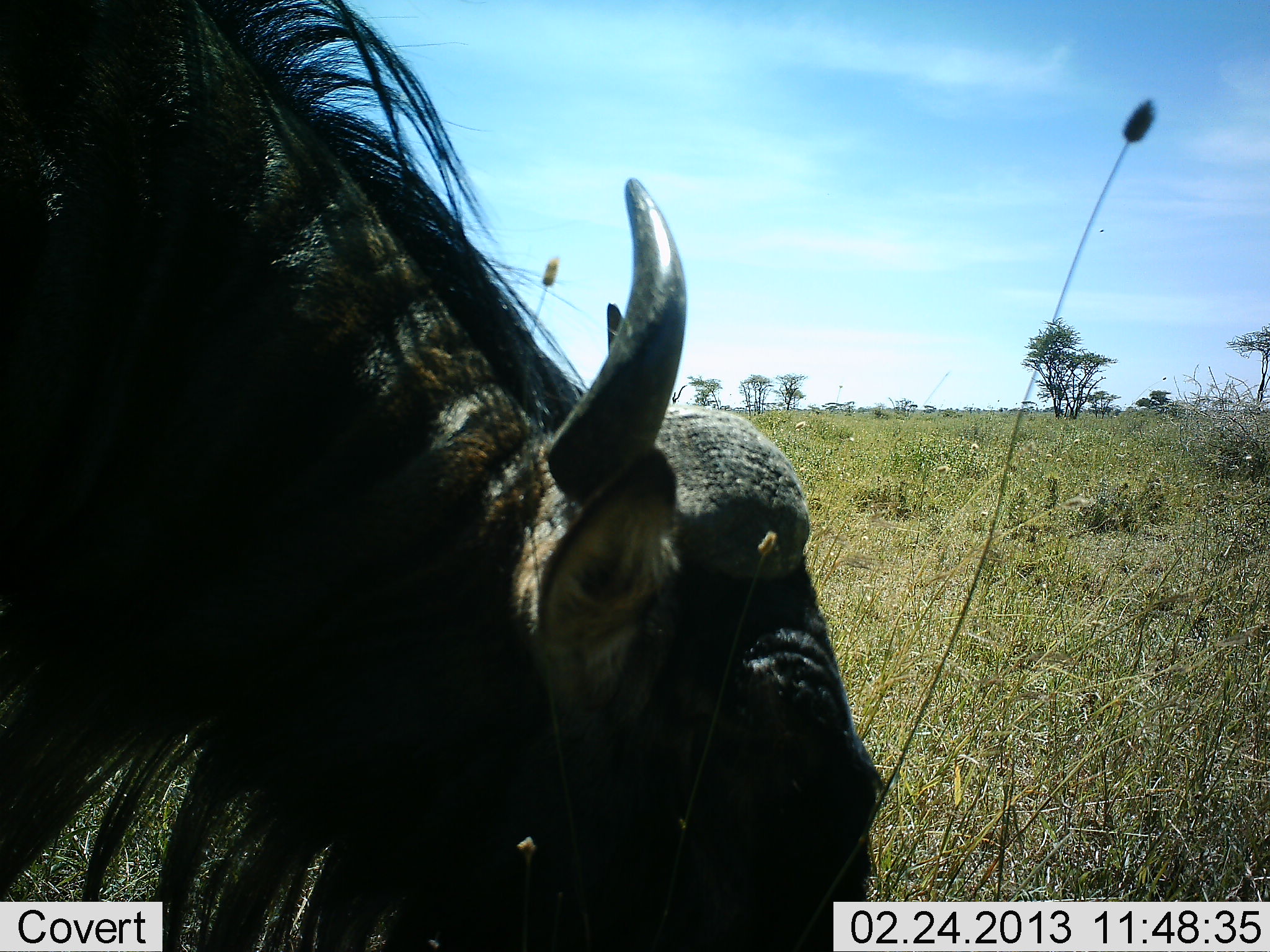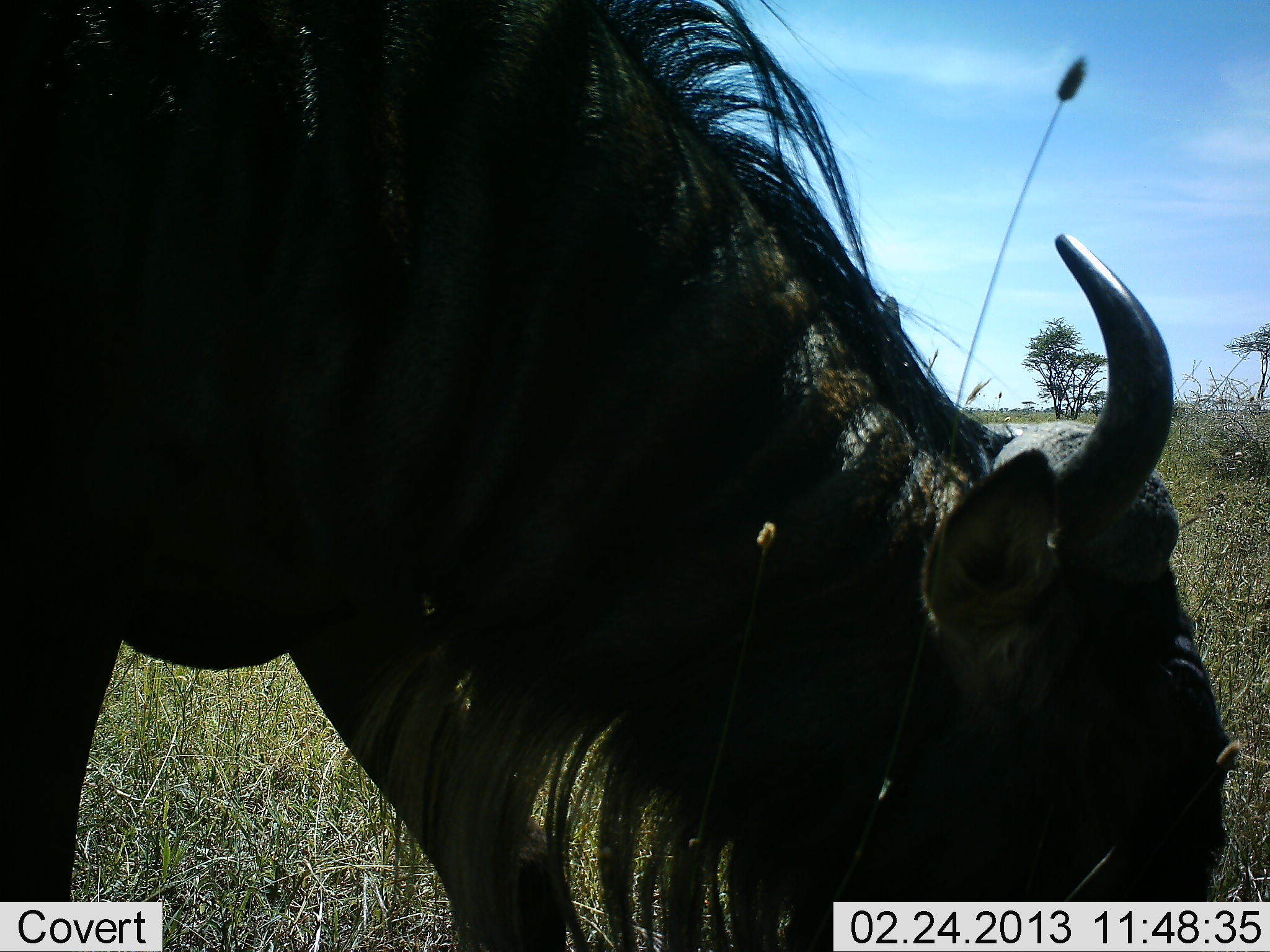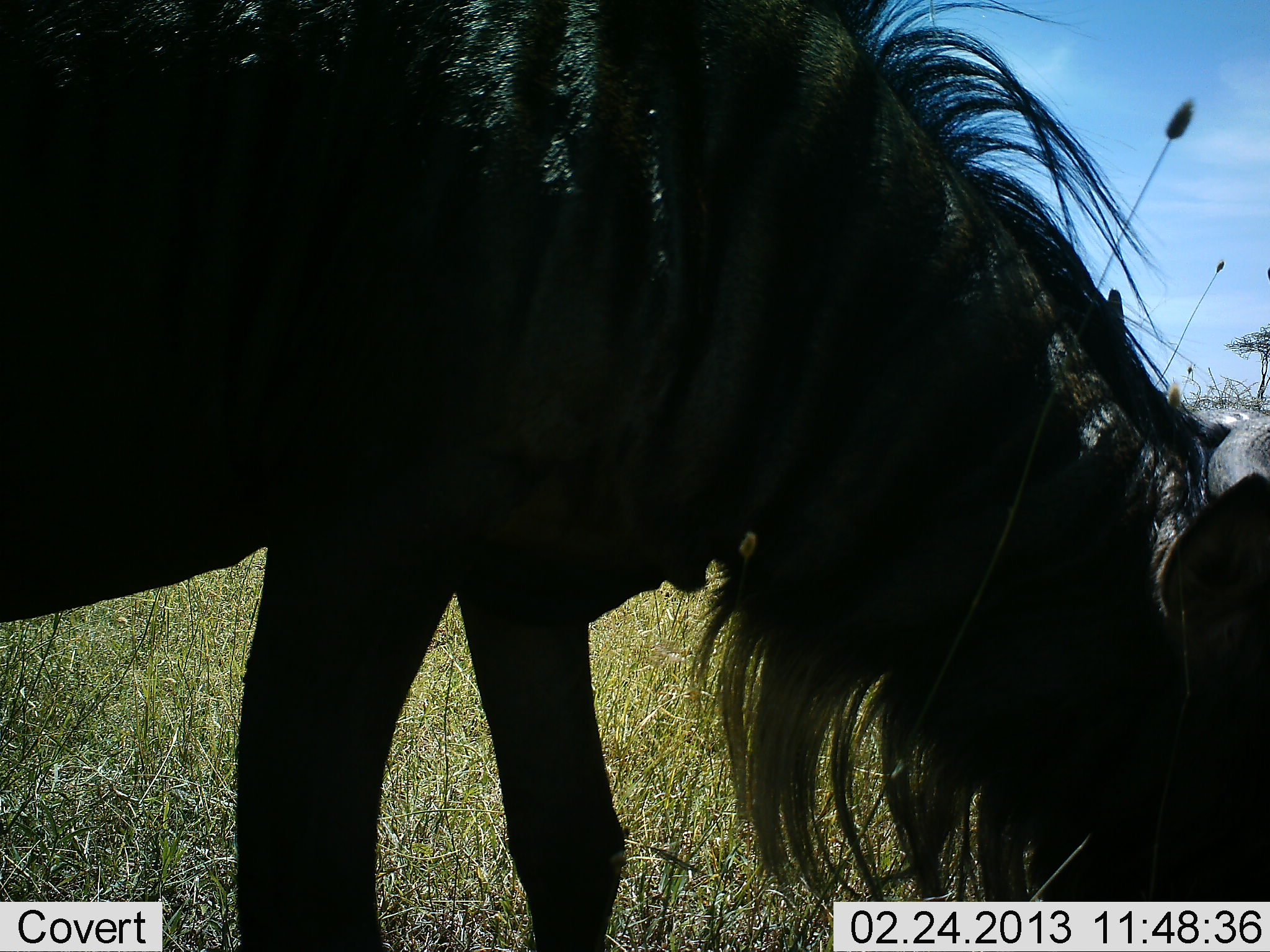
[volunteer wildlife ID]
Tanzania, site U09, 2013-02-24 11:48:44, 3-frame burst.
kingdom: Animalia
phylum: Chordata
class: Mammalia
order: Artiodactyla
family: Bovidae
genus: Connochaetes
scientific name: Connochaetes taurinus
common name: blue wildebeest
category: wildebeest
Wildebeest (blue wildebeest) (Connochaetes taurinus), count 1. Behavior (volunteer vote fractions): standing 9%, resting 0%, moving 22%, interacting 0%. Young present (vote fraction): 0%. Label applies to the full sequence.